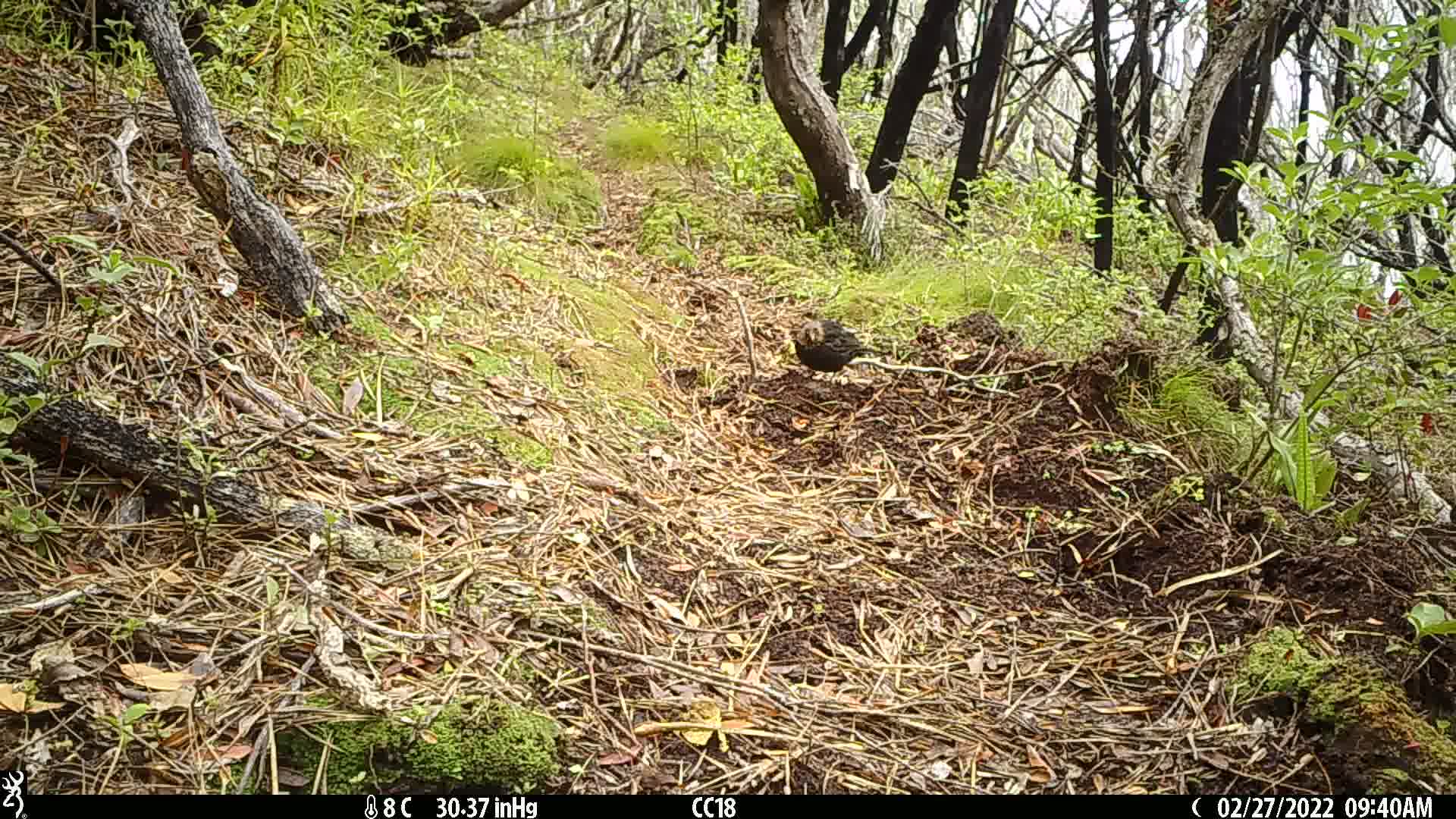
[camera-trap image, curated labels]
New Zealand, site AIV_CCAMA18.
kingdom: Animalia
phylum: Chordata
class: Aves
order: Passeriformes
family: Turdidae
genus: Turdus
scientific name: Turdus merula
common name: eurasian blackbird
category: blackbird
Blackbird (eurasian blackbird) (Turdus merula).